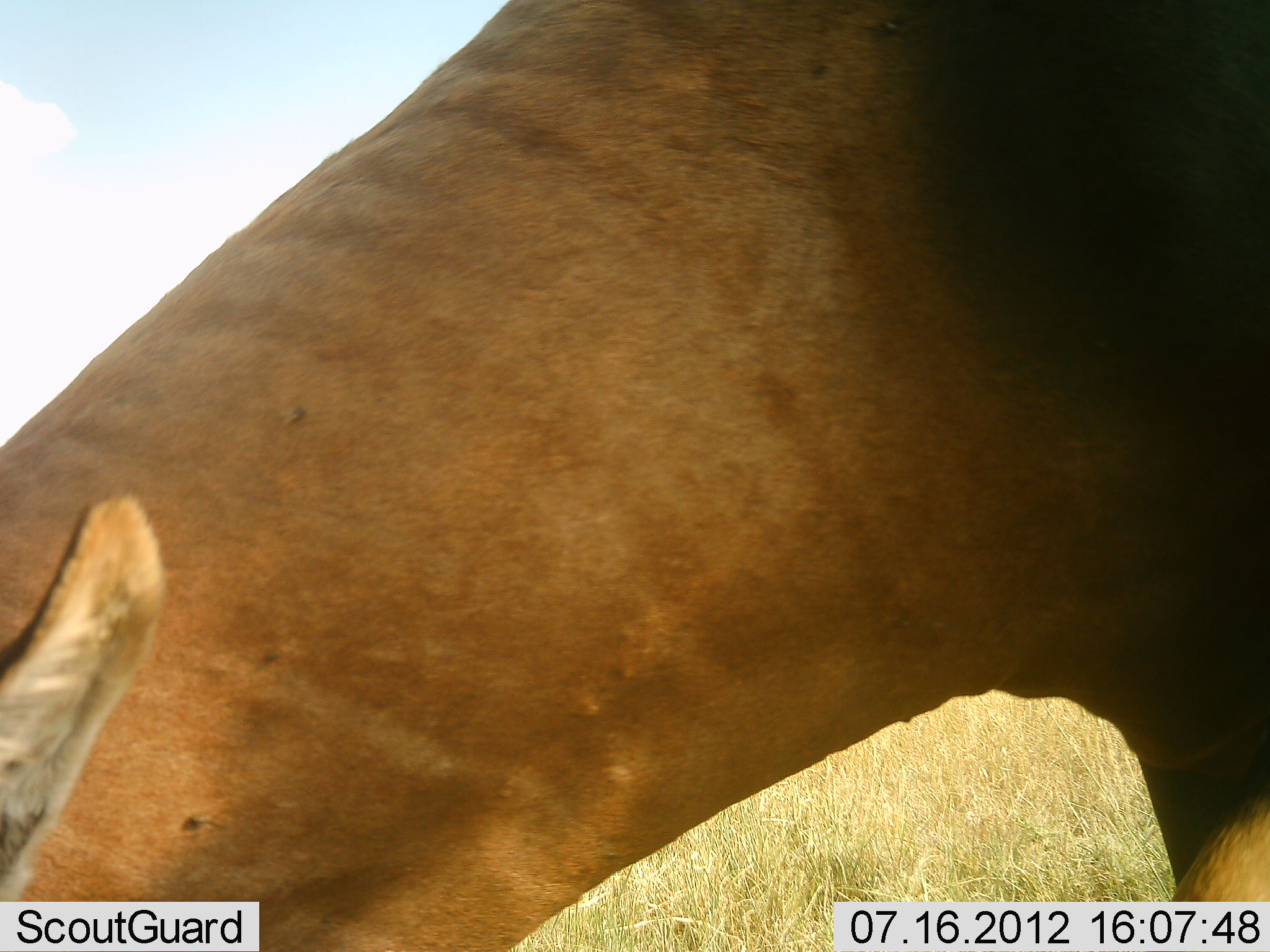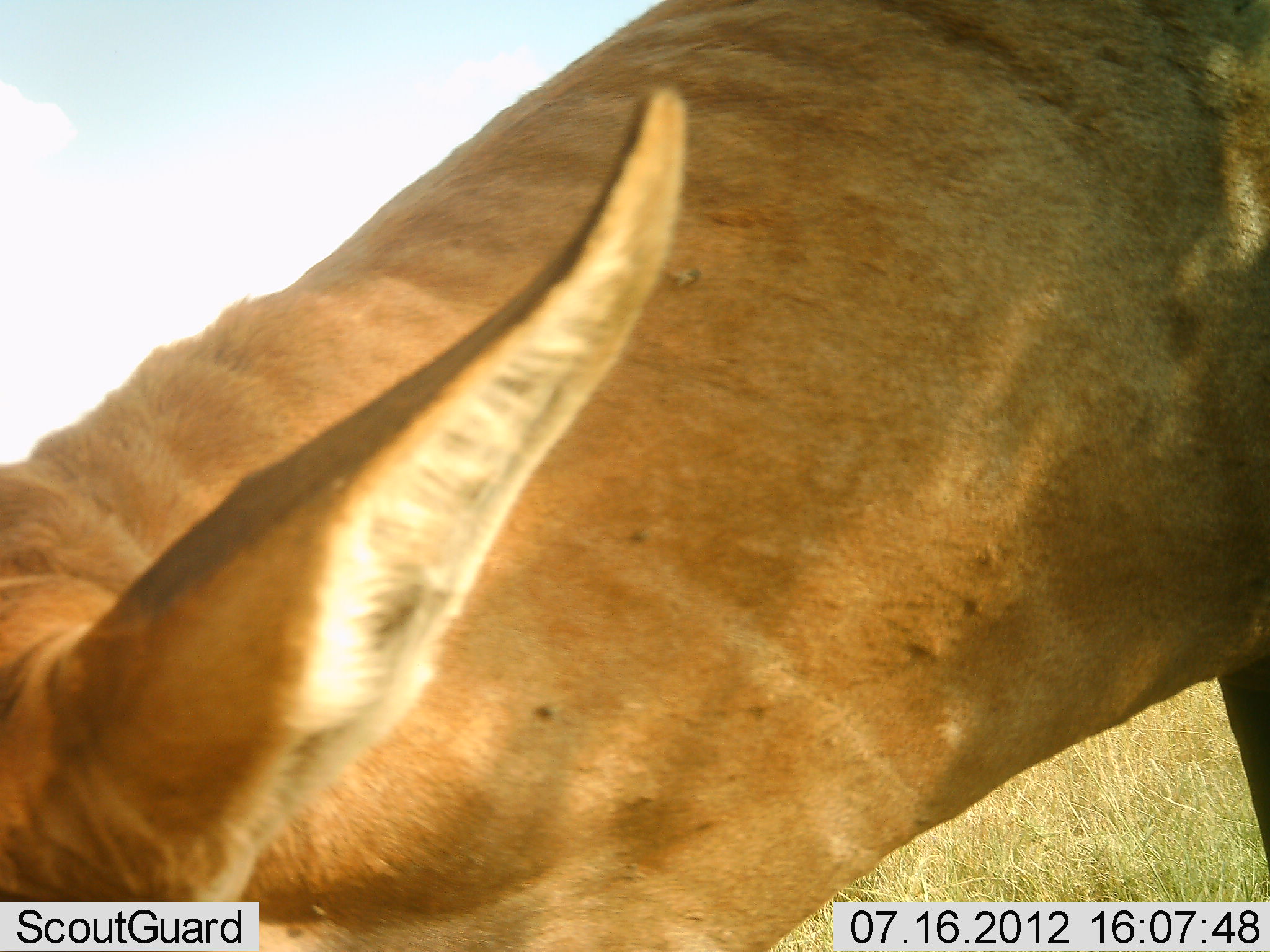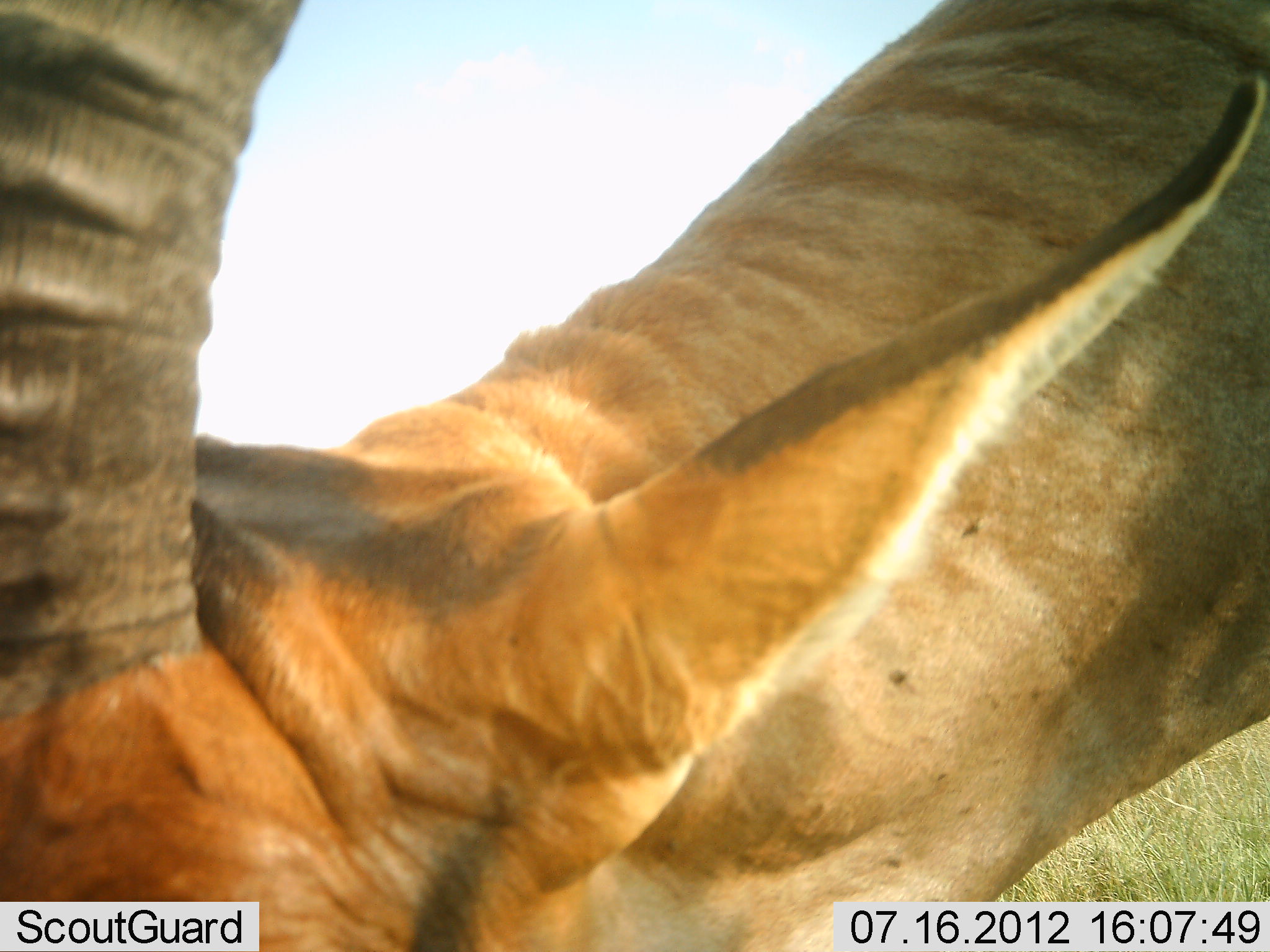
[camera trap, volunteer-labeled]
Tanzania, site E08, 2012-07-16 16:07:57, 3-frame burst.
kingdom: Animalia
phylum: Chordata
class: Mammalia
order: Artiodactyla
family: Bovidae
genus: Aepyceros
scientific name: Aepyceros melampus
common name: impala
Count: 1.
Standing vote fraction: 33%.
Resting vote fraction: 0%.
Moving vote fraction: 11%.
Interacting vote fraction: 0%.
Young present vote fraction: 0%.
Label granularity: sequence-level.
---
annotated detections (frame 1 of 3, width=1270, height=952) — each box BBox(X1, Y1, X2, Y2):
animal: BBox(0, 2, 1269, 951)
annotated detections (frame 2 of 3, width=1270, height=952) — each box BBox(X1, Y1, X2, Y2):
animal: BBox(0, 0, 1270, 950)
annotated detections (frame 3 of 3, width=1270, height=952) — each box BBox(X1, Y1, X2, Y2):
animal: BBox(1, 1, 1268, 952)